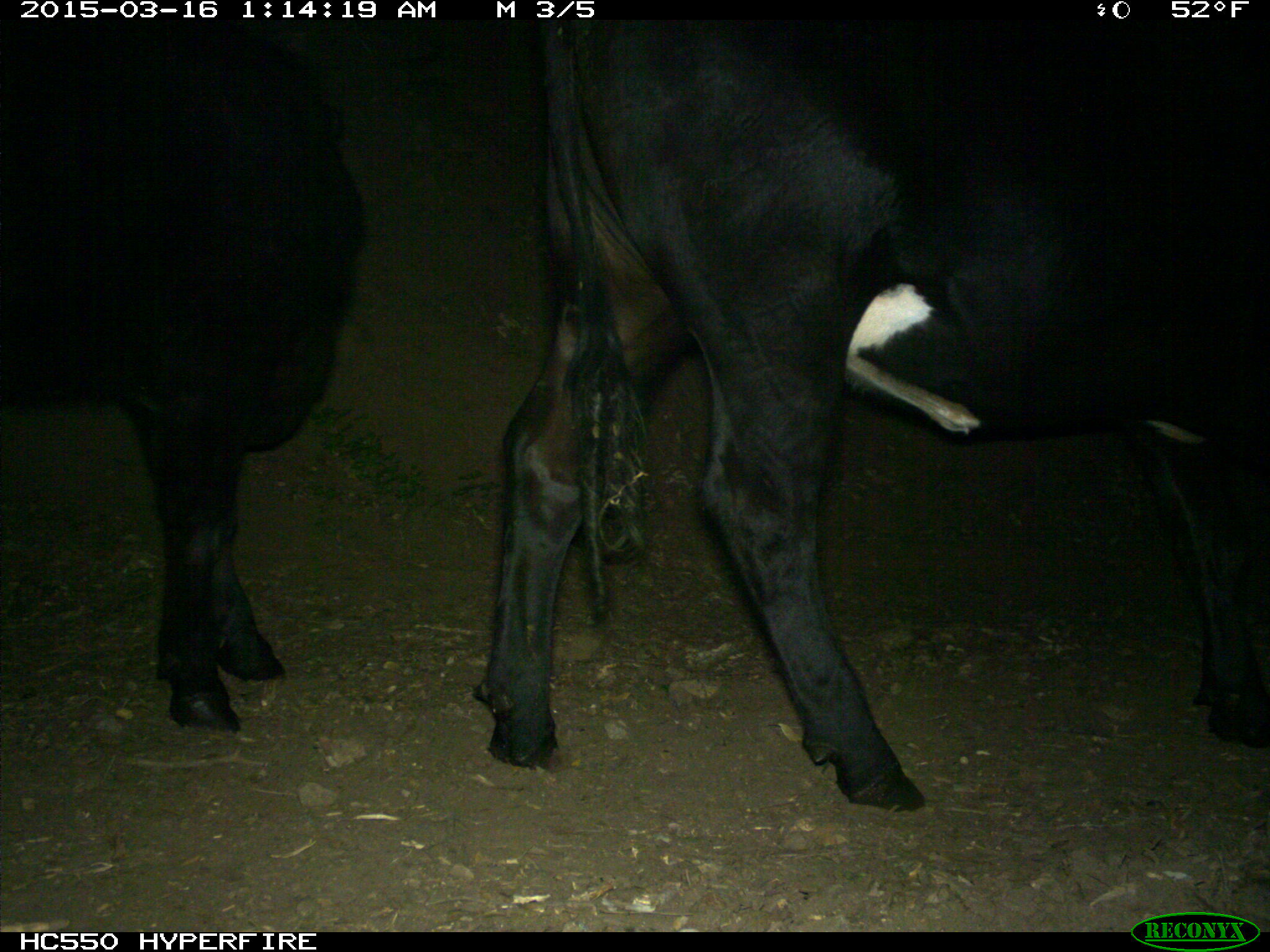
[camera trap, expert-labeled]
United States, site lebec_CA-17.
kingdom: Animalia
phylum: Chordata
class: Mammalia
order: Artiodactyla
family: Bovidae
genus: Bos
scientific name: Bos taurus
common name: domestic cow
Bos taurus (domestic cow).